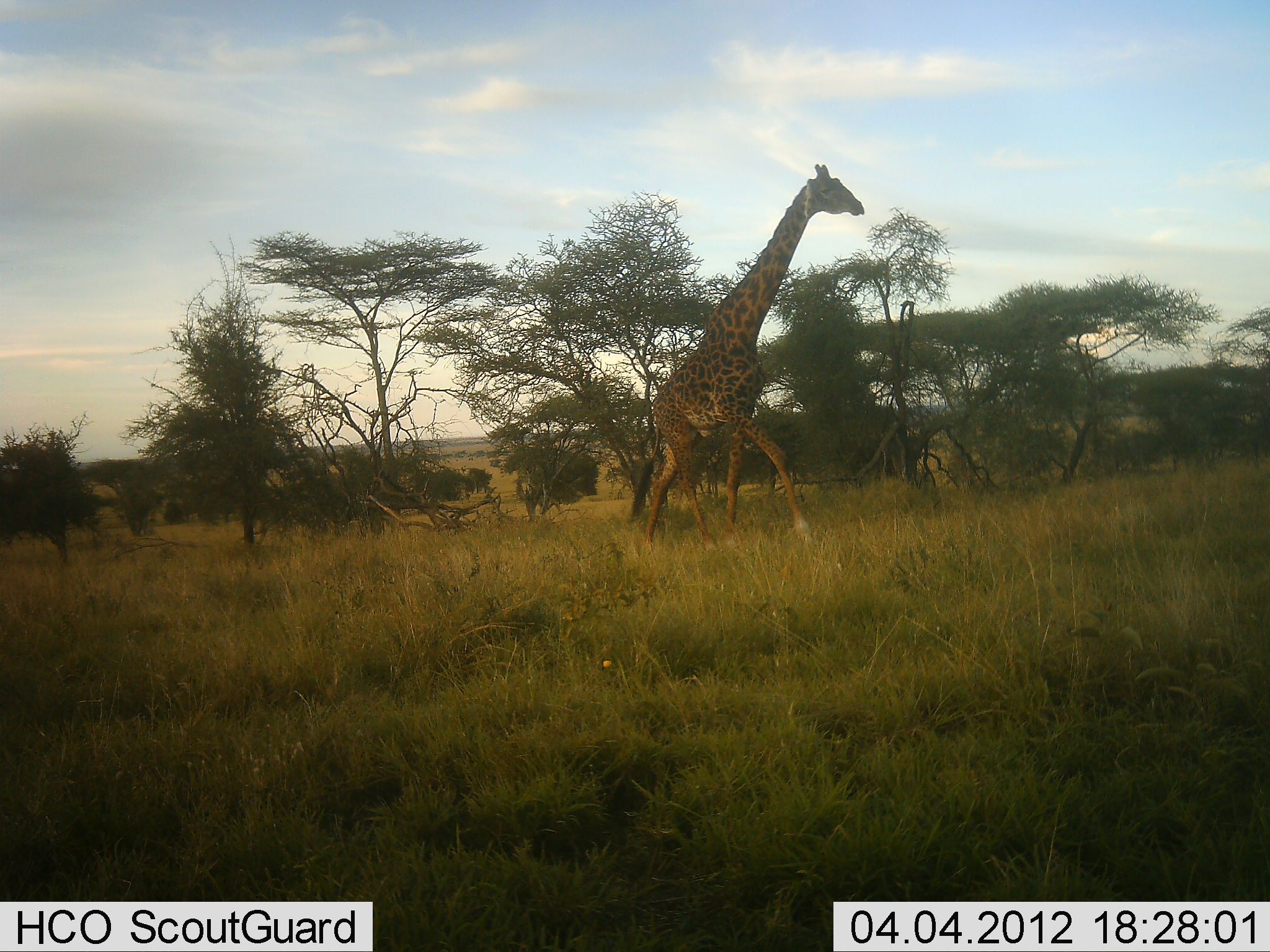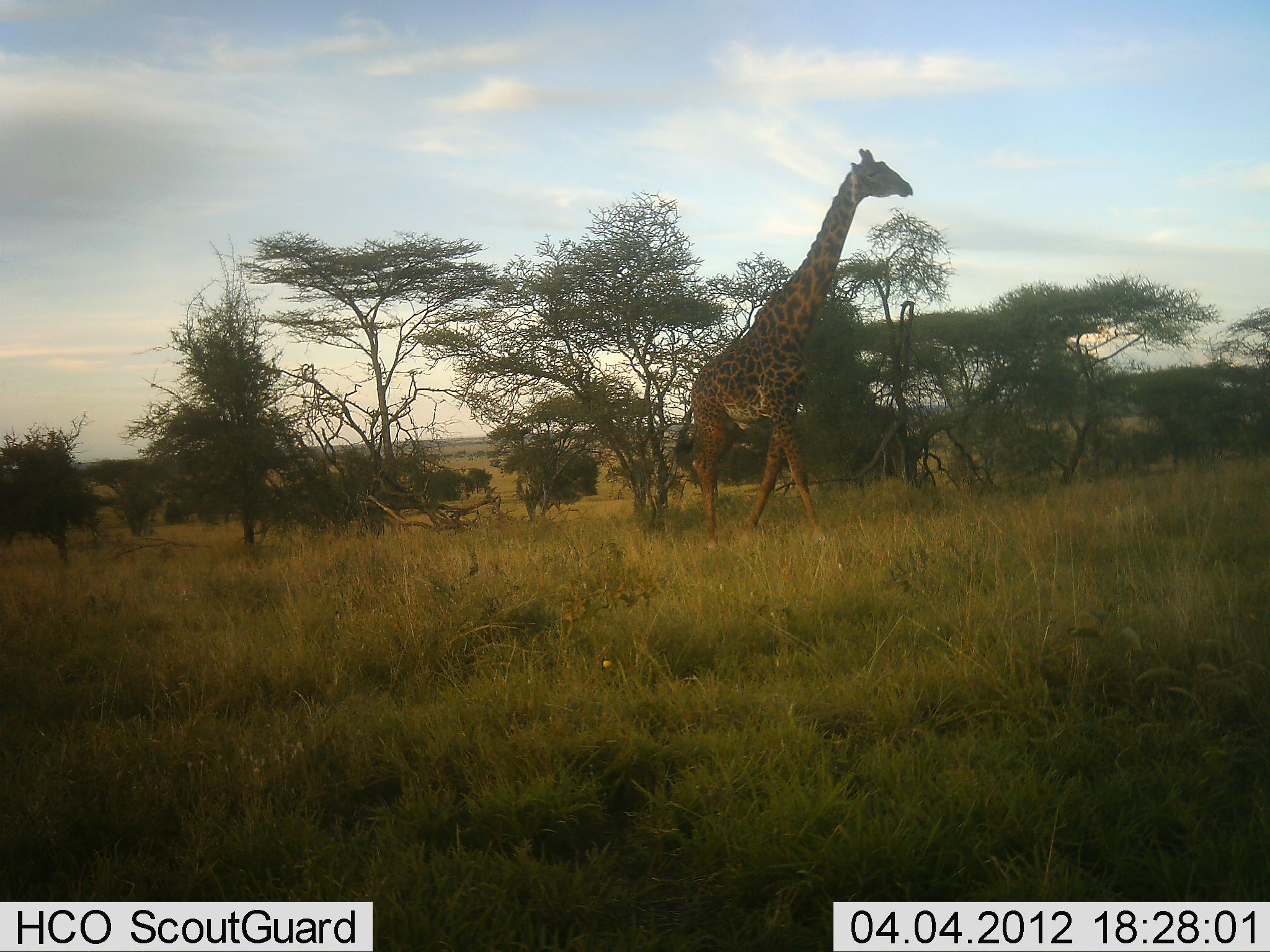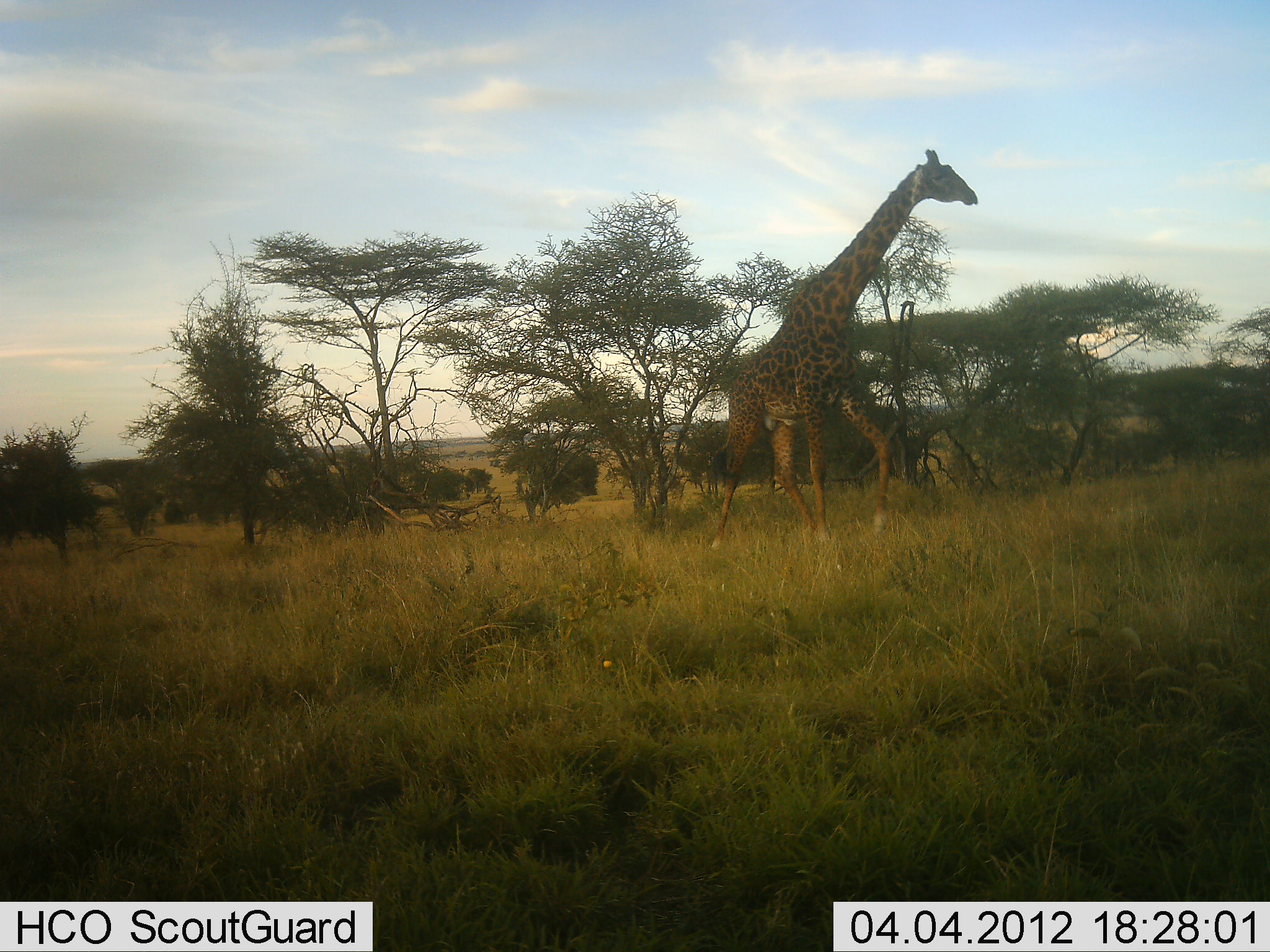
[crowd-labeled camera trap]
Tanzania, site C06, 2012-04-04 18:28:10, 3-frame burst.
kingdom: Animalia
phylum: Chordata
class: Mammalia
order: Artiodactyla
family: Giraffidae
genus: Giraffa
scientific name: Giraffa camelopardalis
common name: giraffe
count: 1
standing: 0%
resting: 0%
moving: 100%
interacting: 0%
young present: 0%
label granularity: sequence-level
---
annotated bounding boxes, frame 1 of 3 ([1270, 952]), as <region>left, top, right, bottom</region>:
animal: <region>630, 164, 866, 552</region>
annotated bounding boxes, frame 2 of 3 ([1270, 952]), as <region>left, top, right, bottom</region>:
animal: <region>672, 148, 912, 550</region>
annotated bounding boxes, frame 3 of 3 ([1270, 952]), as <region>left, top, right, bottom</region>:
animal: <region>709, 150, 978, 551</region>